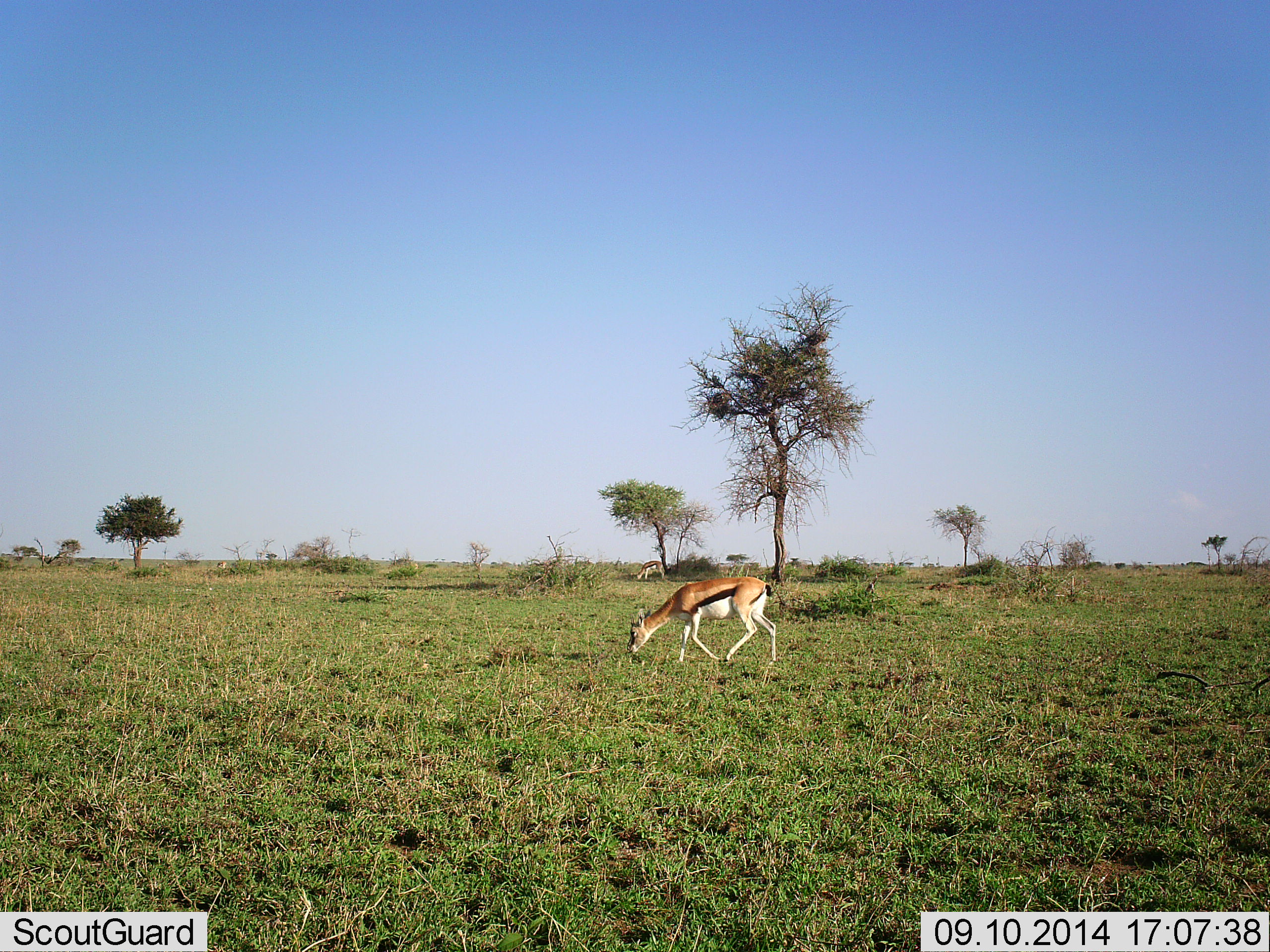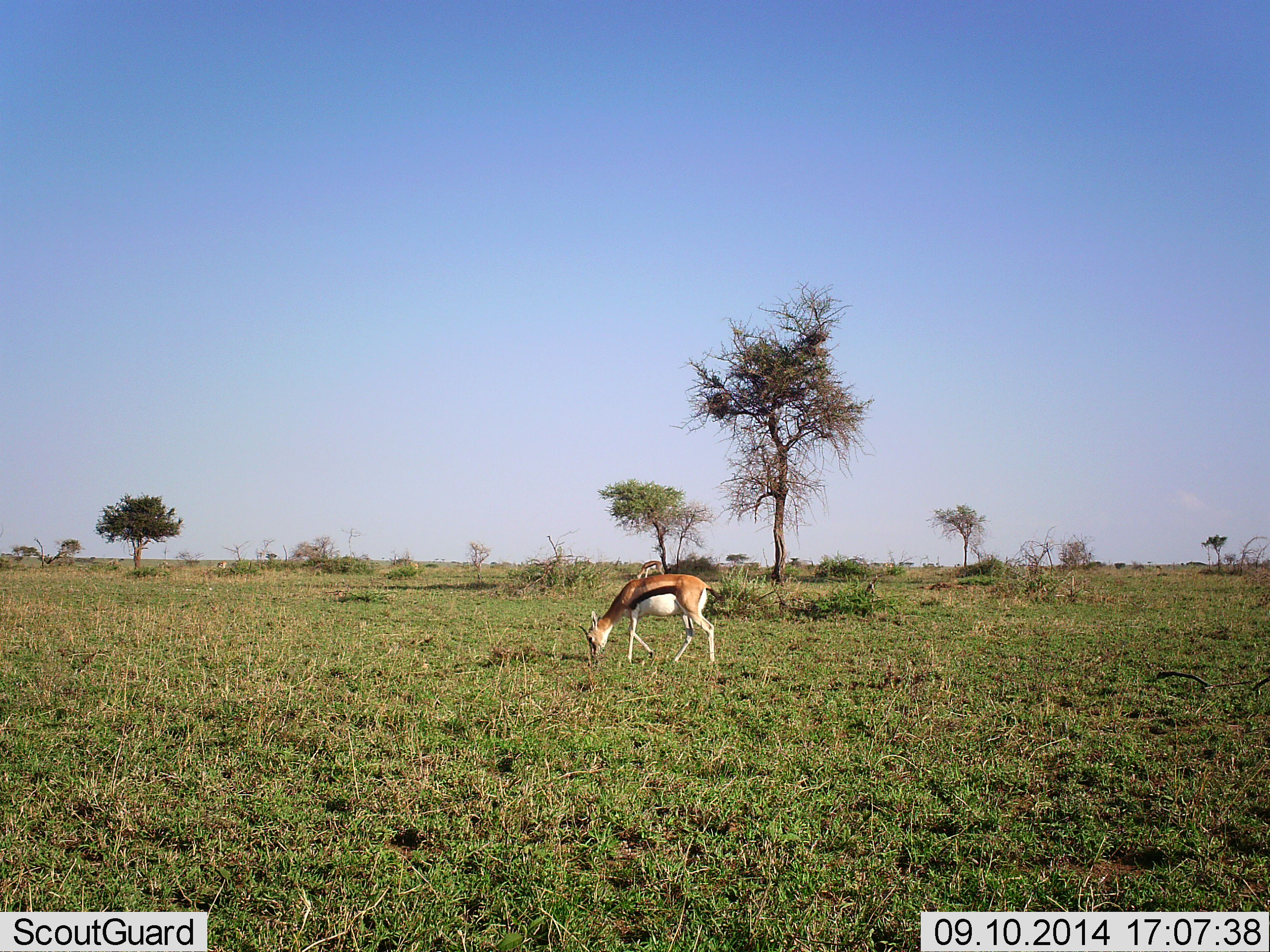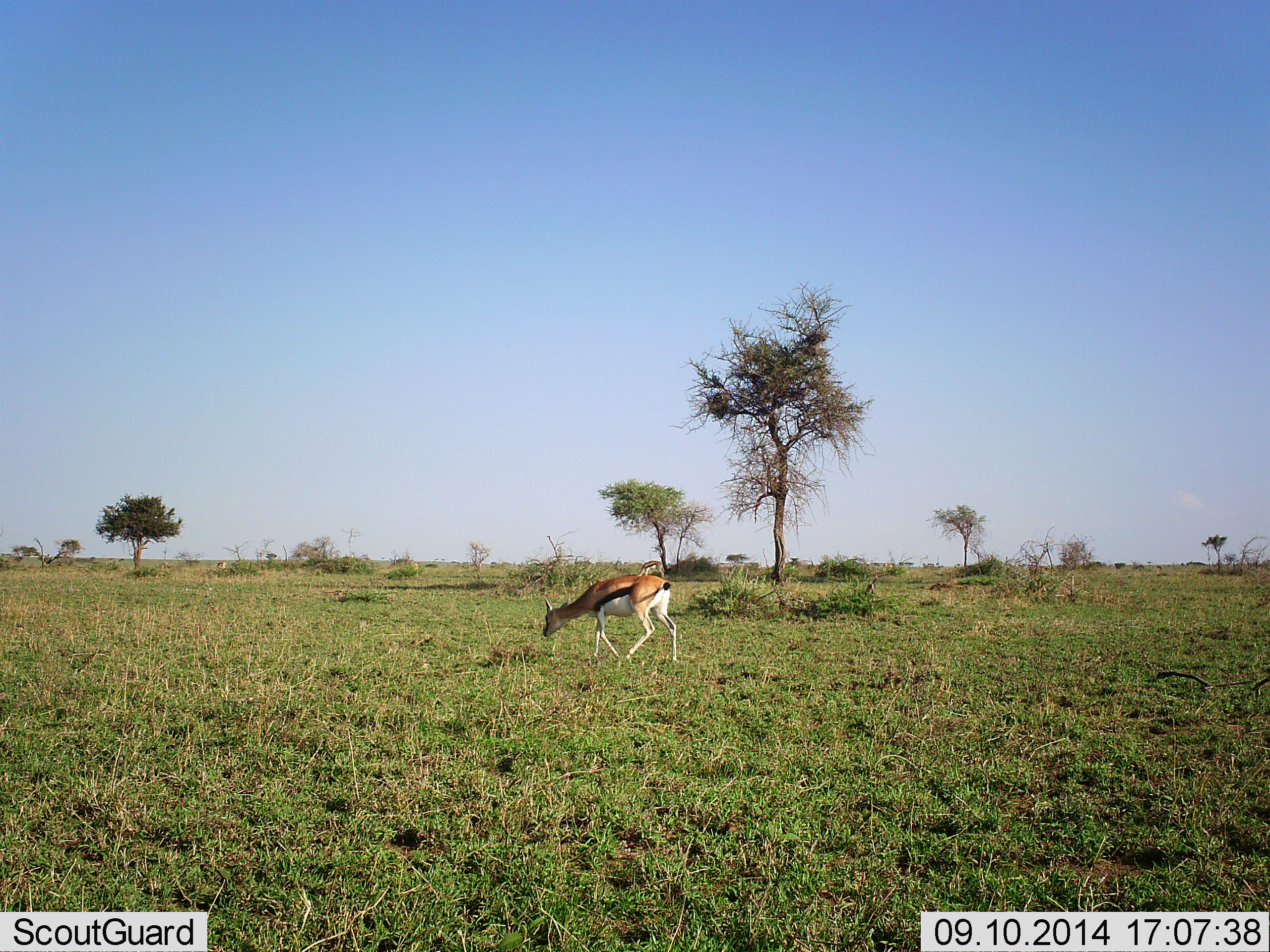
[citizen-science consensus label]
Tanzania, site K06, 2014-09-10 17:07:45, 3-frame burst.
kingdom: Animalia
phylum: Chordata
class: Mammalia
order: Artiodactyla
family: Bovidae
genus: Eudorcas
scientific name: Eudorcas thomsonii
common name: thomson's gazelle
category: gazellethomsons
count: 1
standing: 33%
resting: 0%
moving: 89%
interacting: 0%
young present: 0%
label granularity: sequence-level